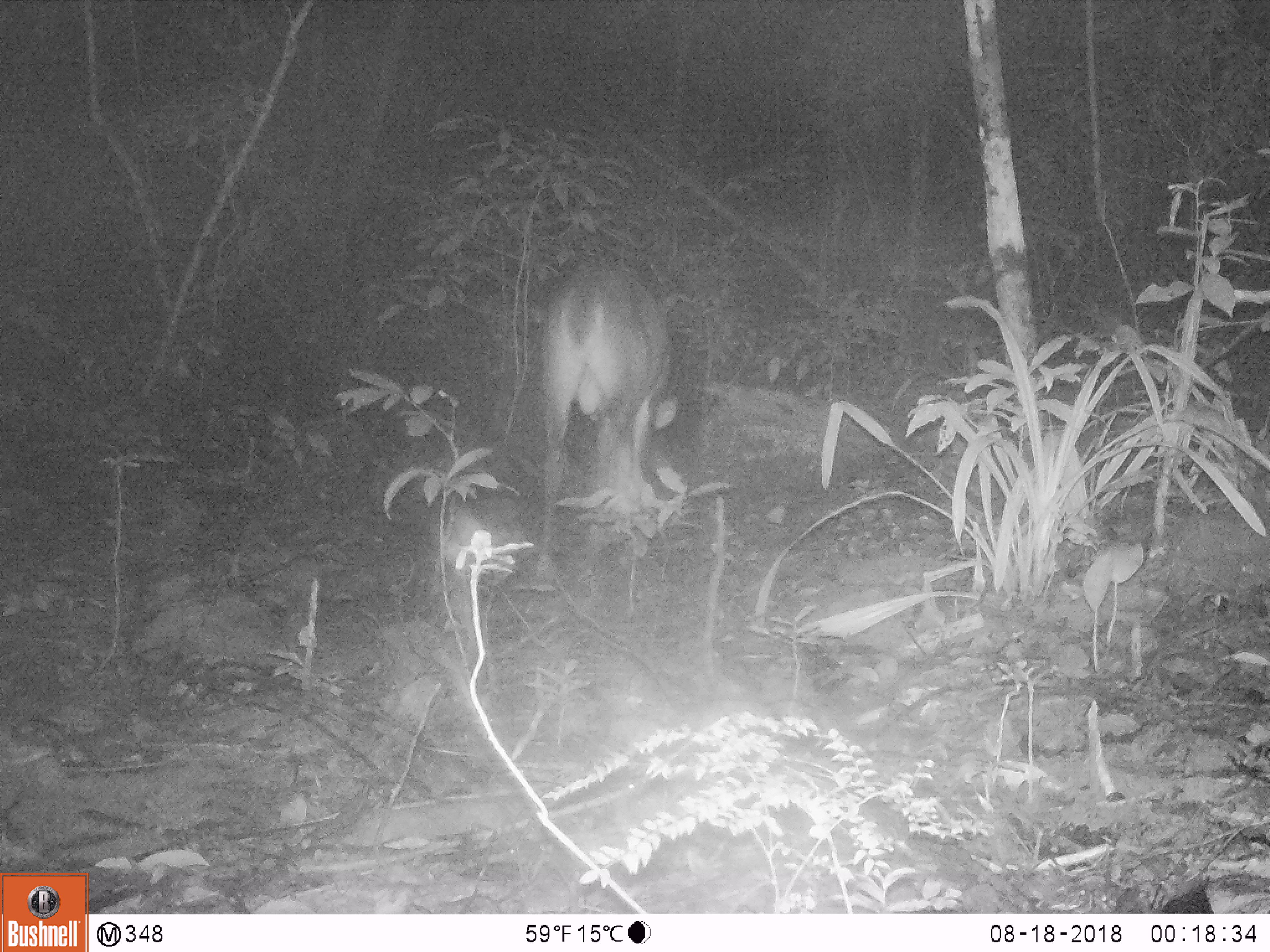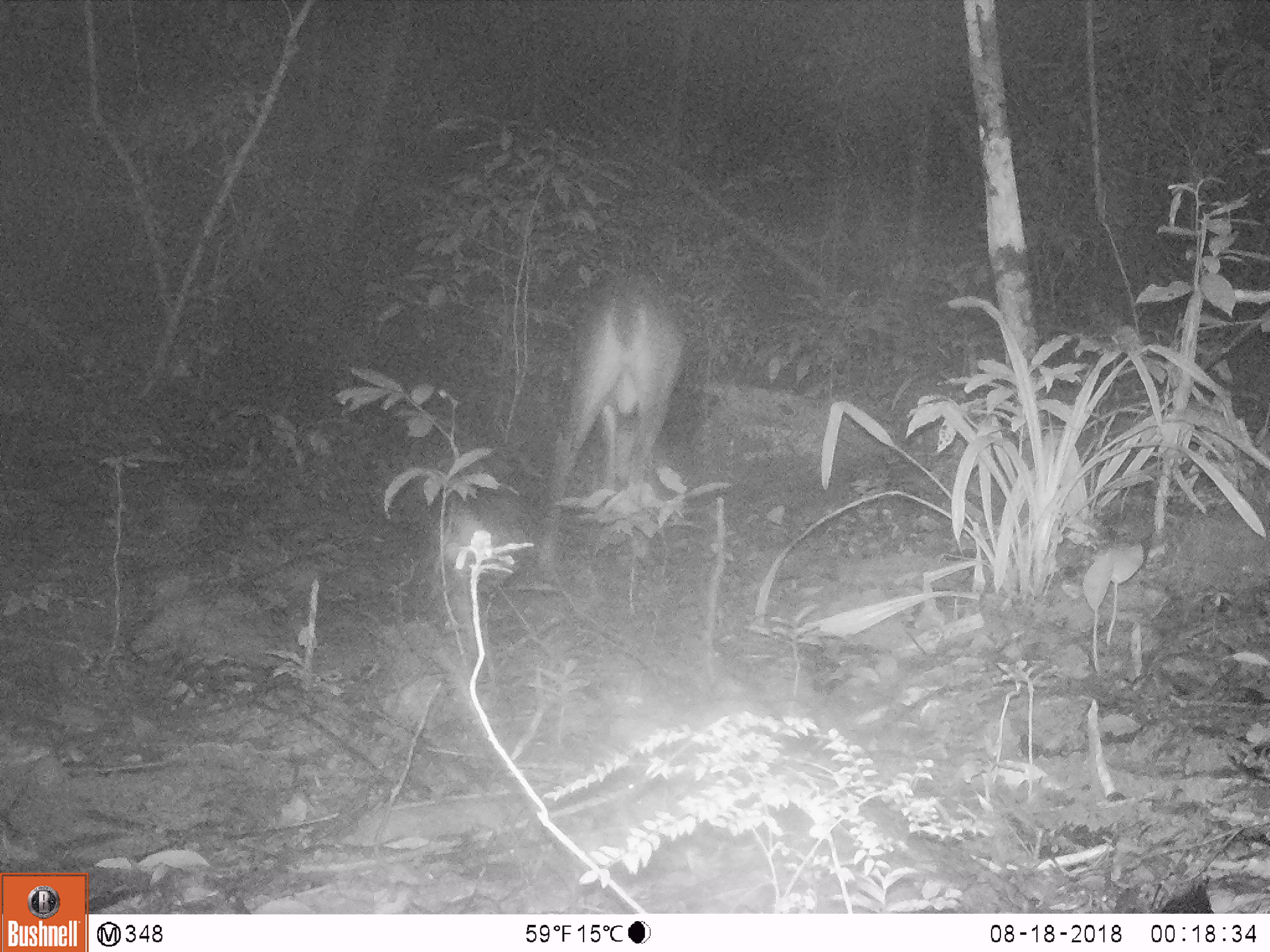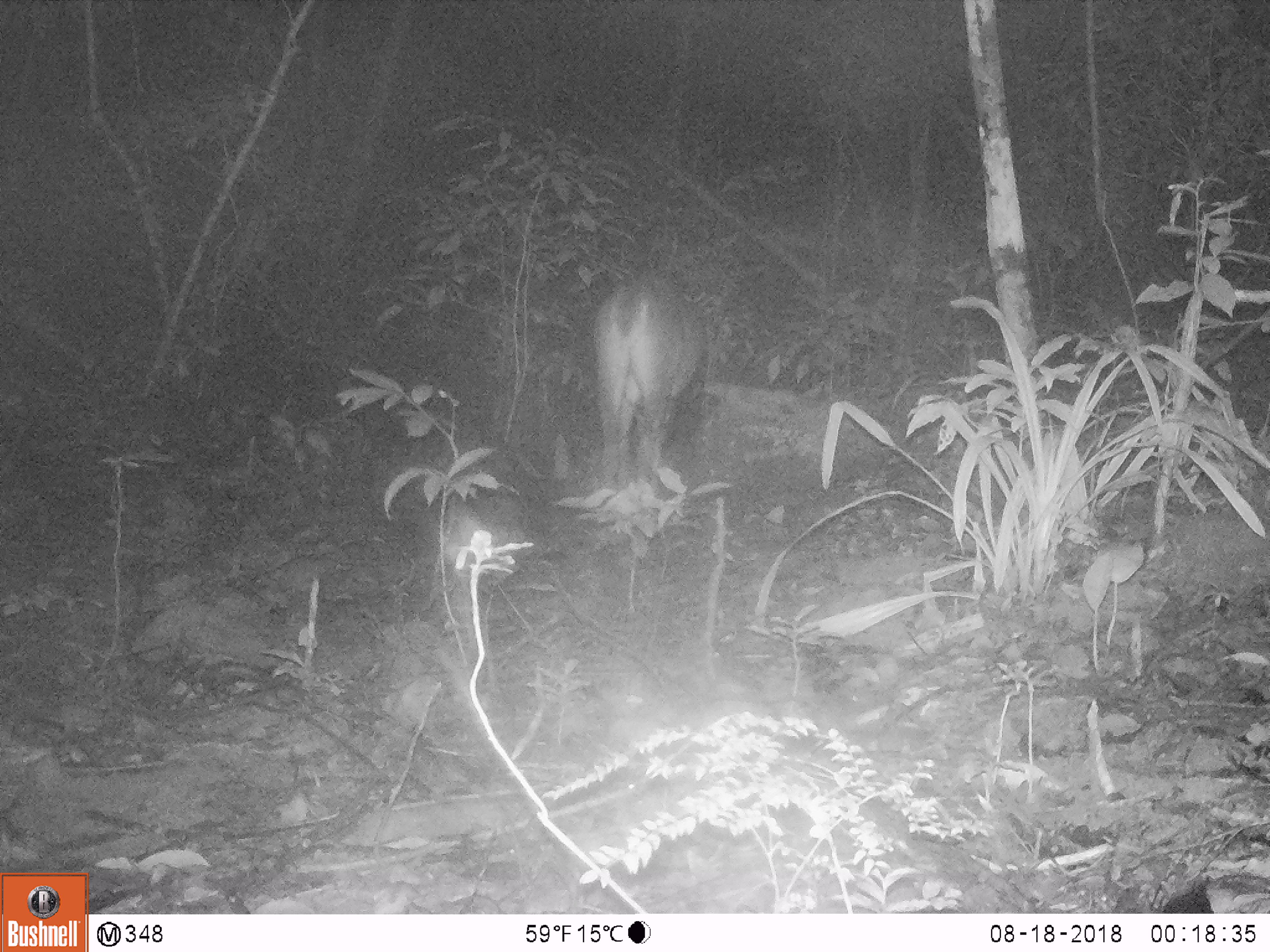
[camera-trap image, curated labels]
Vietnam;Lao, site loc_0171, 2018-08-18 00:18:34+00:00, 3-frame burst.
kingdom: Animalia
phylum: Chordata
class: Mammalia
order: Artiodactyla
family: Cervidae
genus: Muntiacus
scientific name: Muntiacus vuquangensis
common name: large-antlered muntjac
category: large antlered muntjac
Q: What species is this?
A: Large antlered muntjac (large-antlered muntjac) (Muntiacus vuquangensis).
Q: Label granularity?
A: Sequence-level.